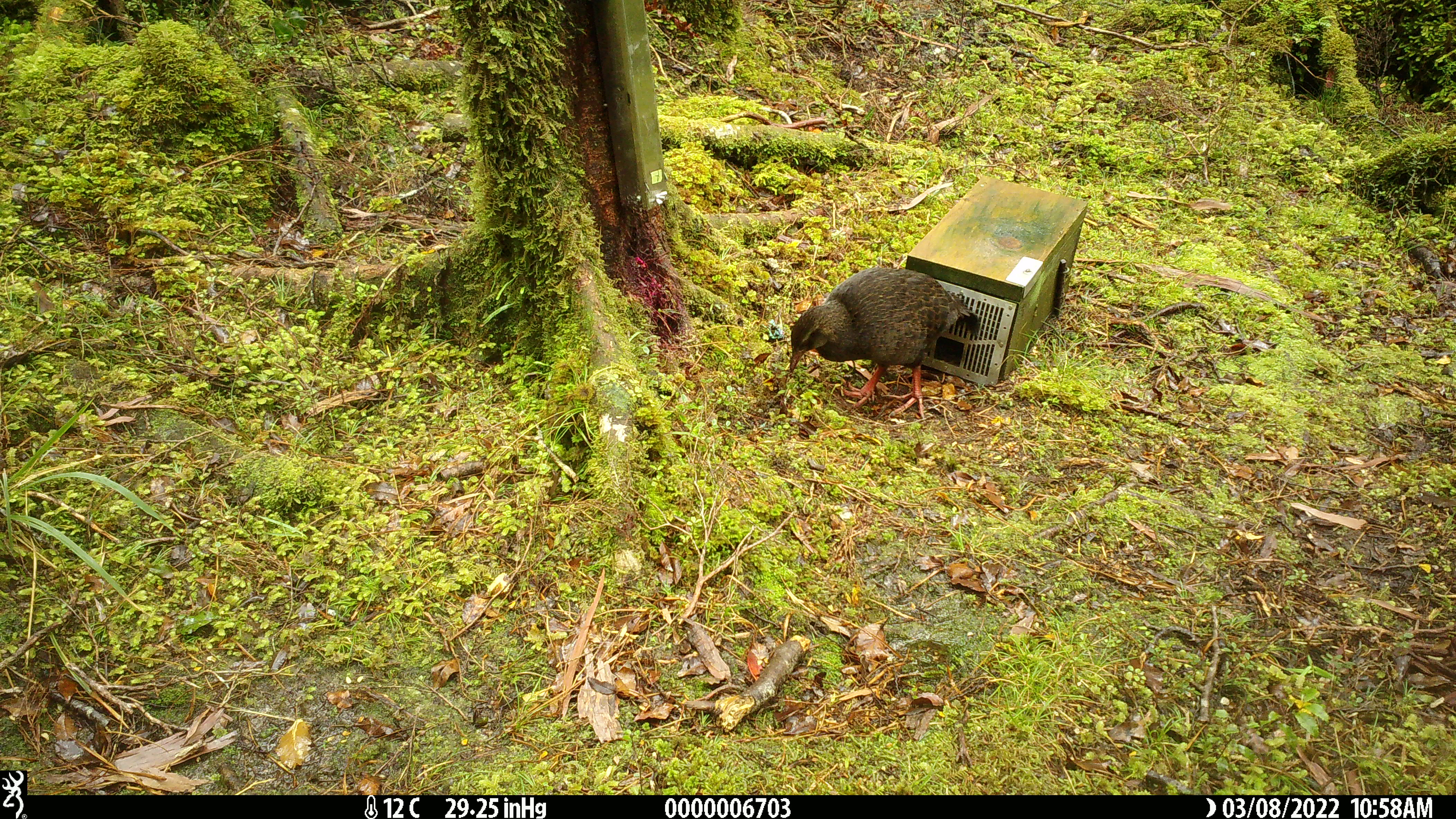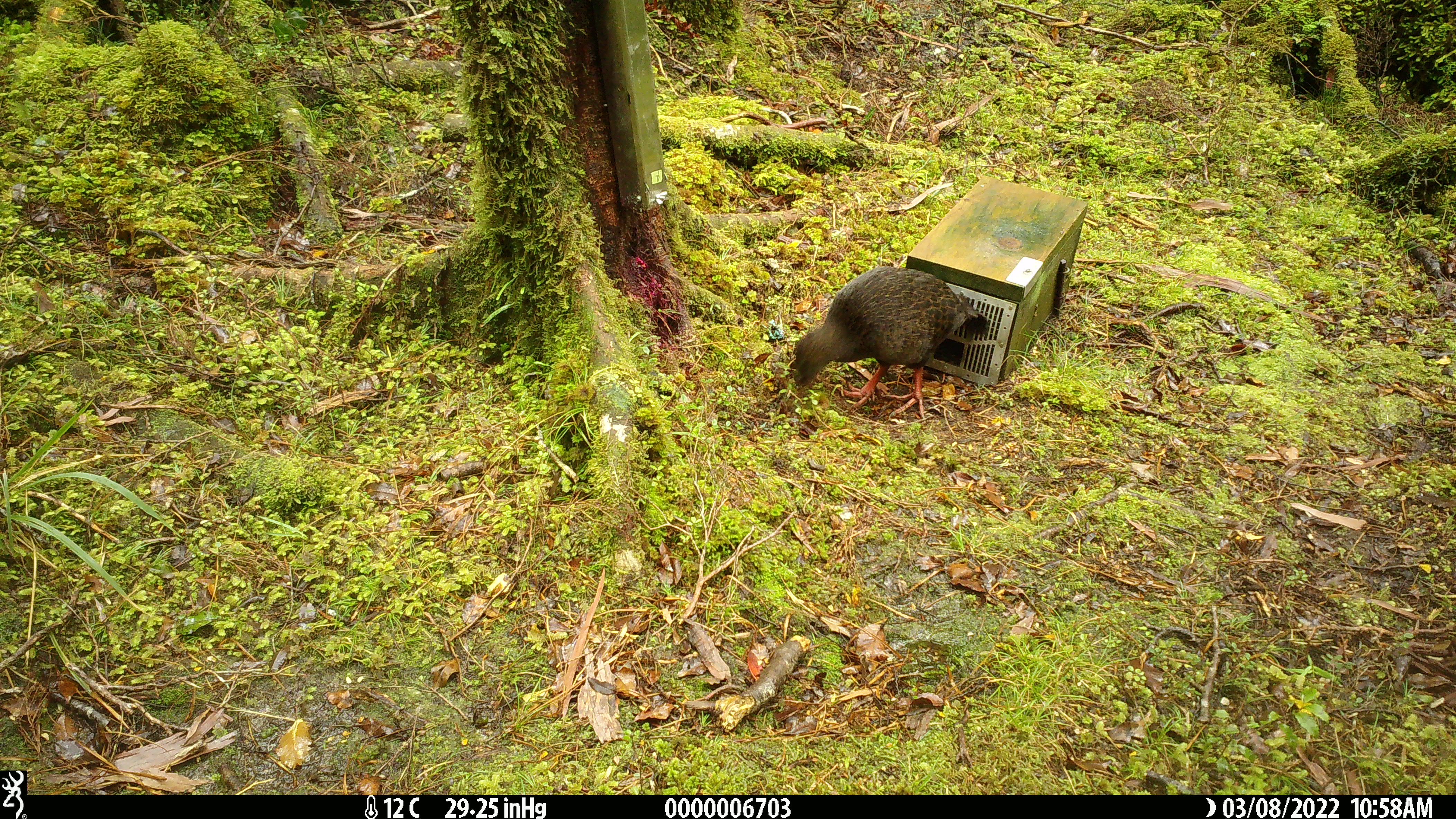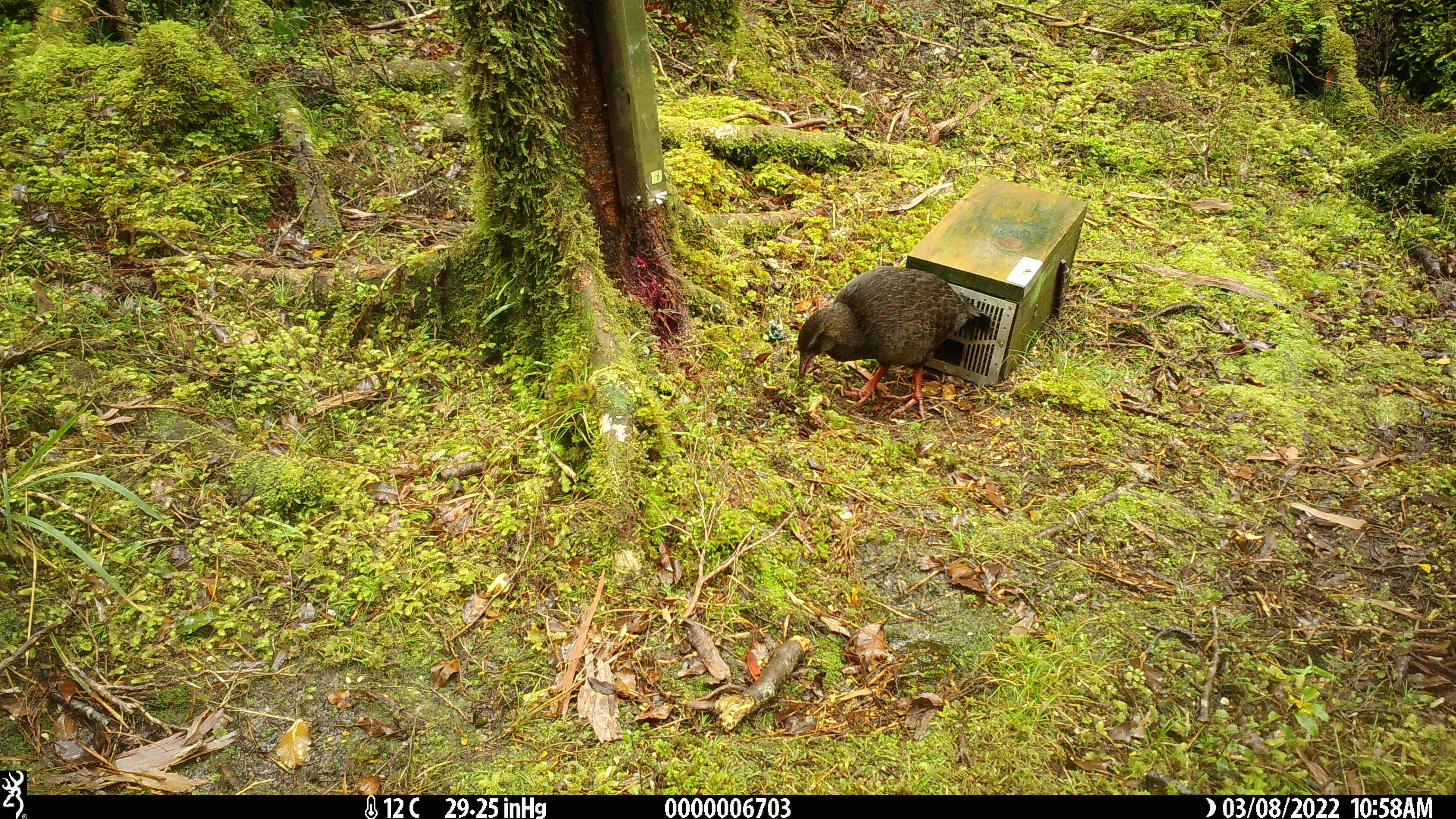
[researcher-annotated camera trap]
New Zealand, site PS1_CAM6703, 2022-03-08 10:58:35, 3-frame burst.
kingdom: Animalia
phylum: Chordata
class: Aves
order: Gruiformes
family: Rallidae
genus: Gallirallus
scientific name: Gallirallus australis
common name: weka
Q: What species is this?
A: Weka (Gallirallus australis).